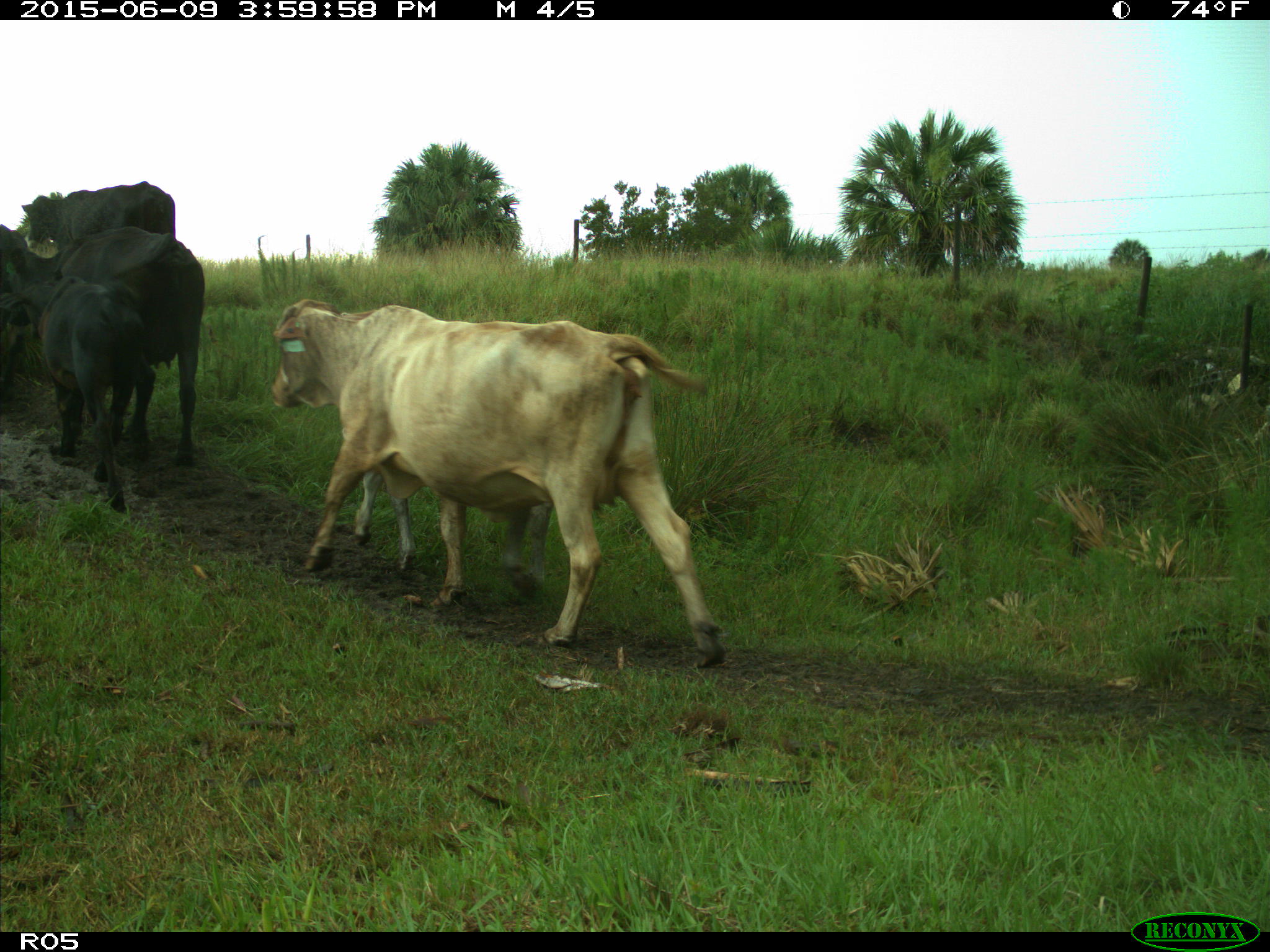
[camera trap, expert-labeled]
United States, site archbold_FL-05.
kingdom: Animalia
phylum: Chordata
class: Mammalia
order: Artiodactyla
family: Bovidae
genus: Bos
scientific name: Bos taurus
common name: domestic cow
Bos taurus (domestic cow).